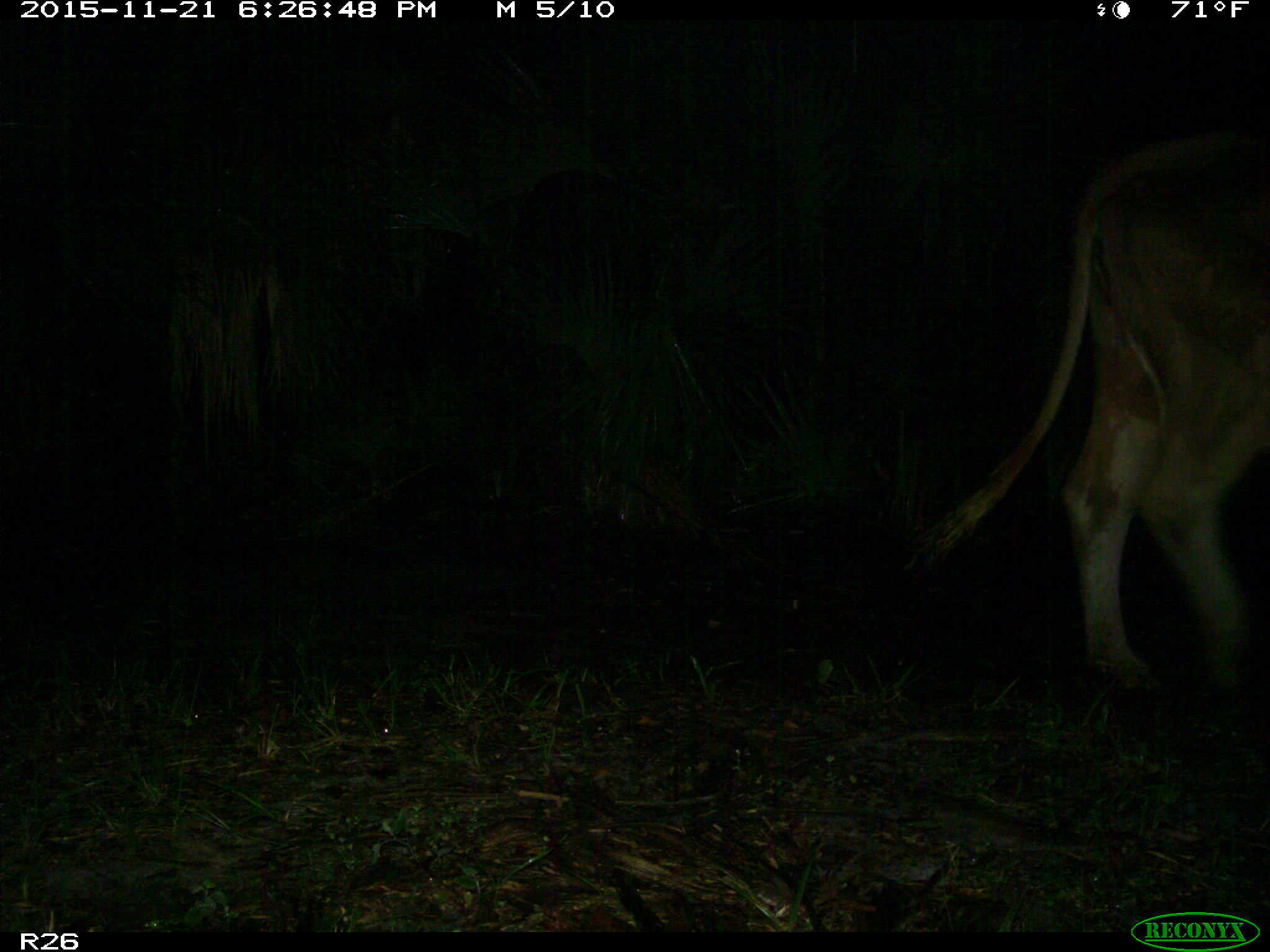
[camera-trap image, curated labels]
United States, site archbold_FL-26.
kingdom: Animalia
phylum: Chordata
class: Mammalia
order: Artiodactyla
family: Bovidae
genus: Bos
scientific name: Bos taurus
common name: domestic cow